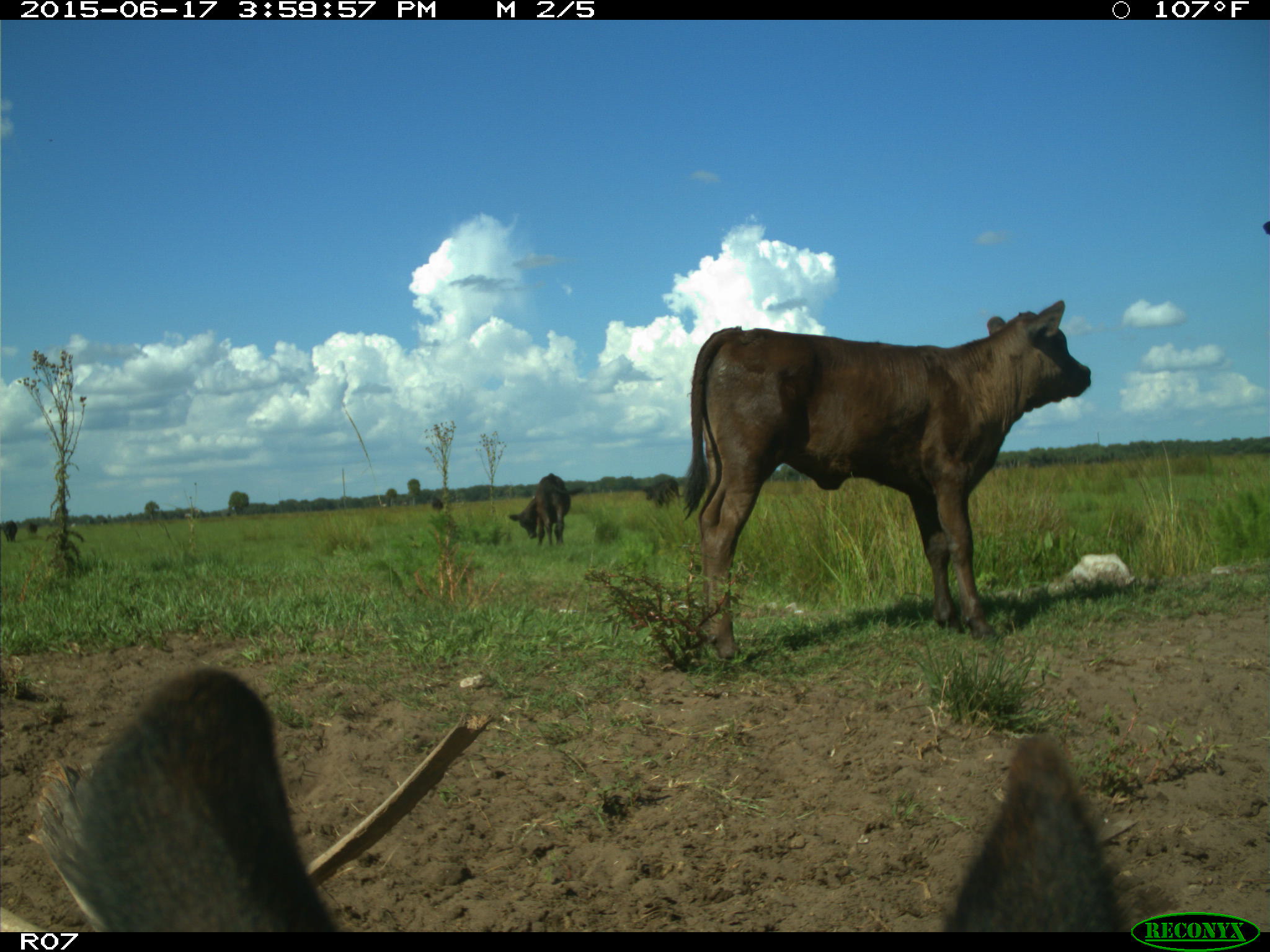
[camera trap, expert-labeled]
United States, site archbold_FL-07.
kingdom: Animalia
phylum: Chordata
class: Mammalia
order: Artiodactyla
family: Bovidae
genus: Bos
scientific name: Bos taurus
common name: domestic cow